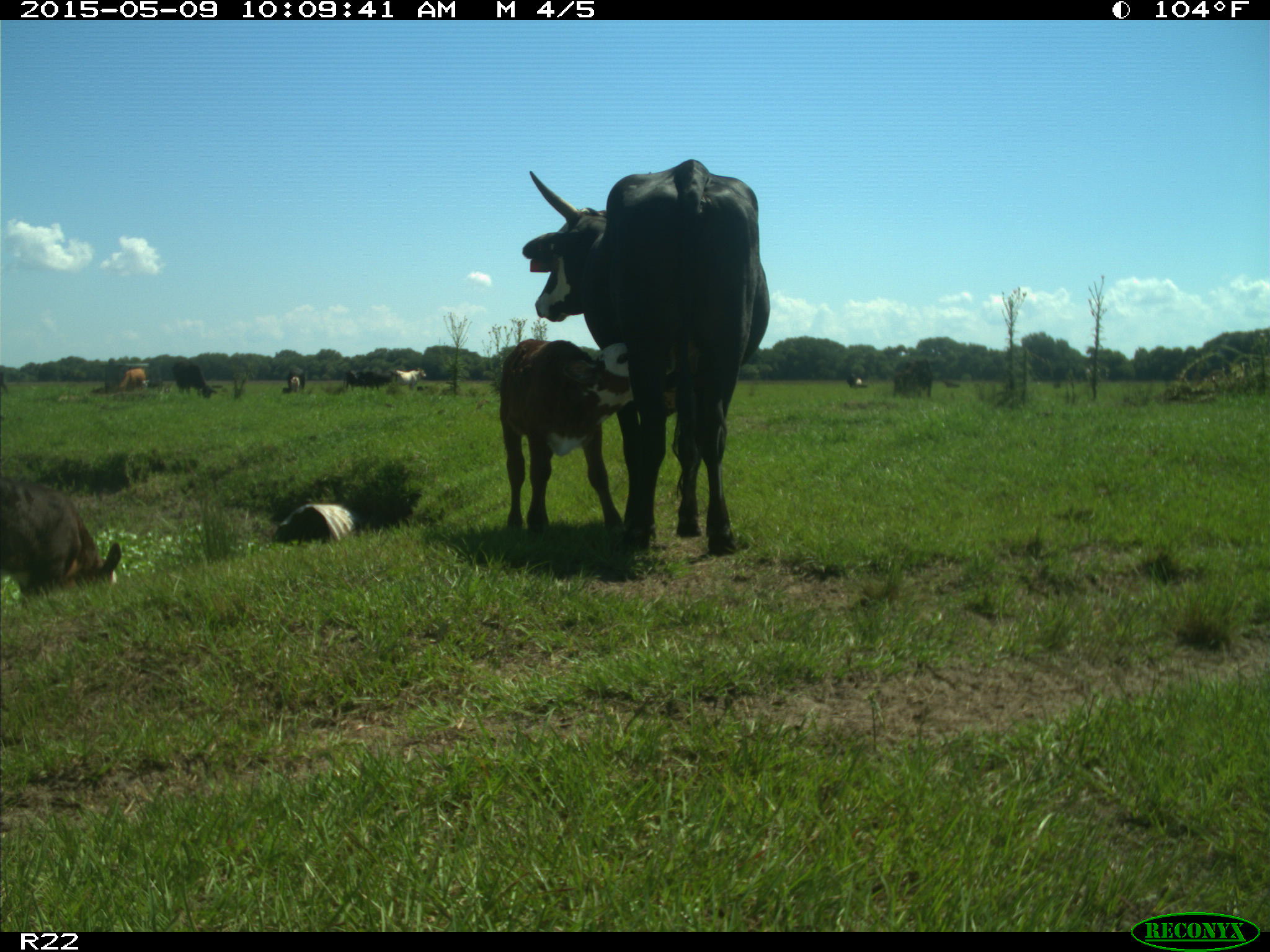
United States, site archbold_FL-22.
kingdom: Animalia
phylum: Chordata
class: Mammalia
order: Artiodactyla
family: Bovidae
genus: Bos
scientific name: Bos taurus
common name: domestic cow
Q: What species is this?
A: Bos taurus (domestic cow).